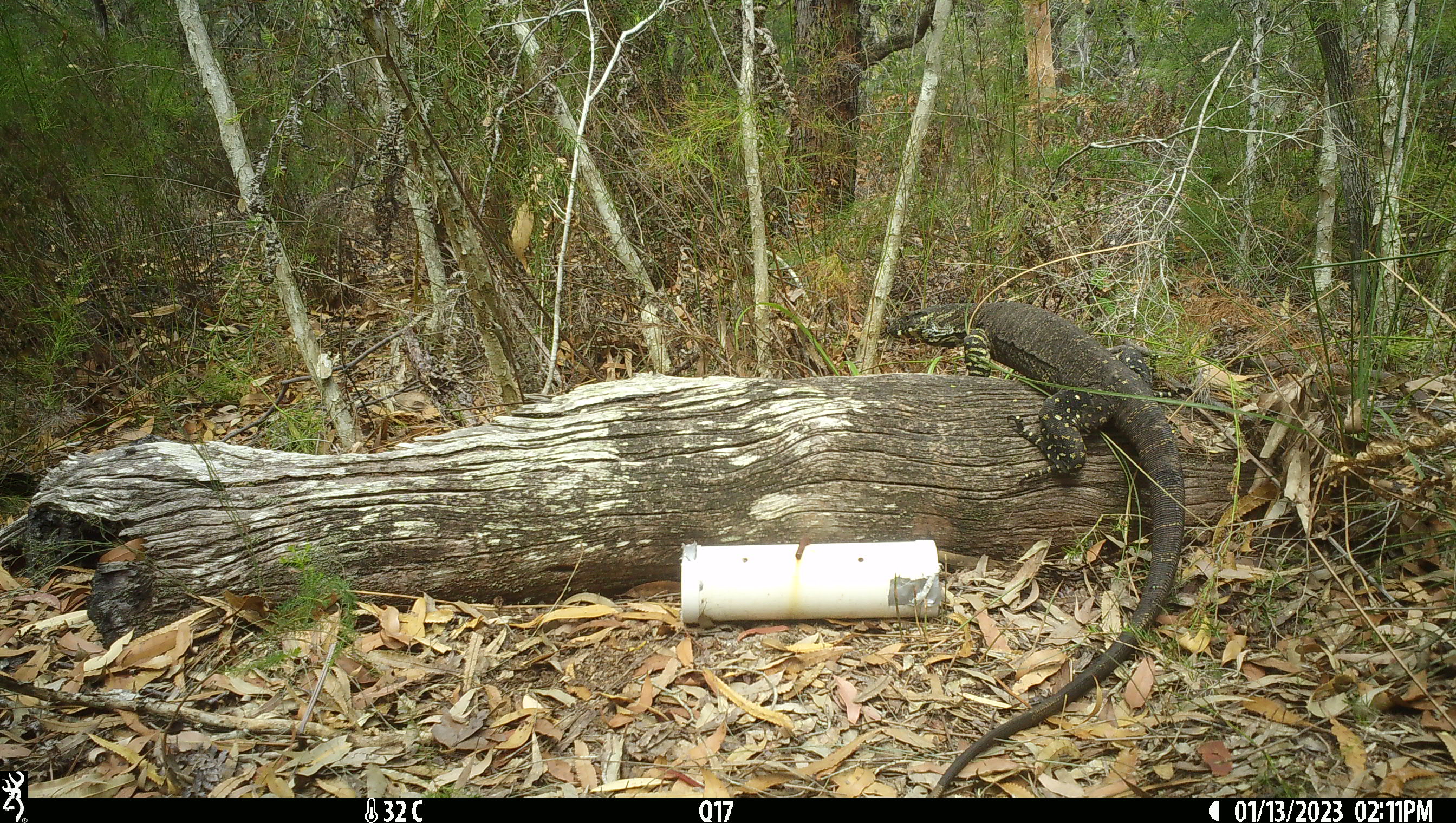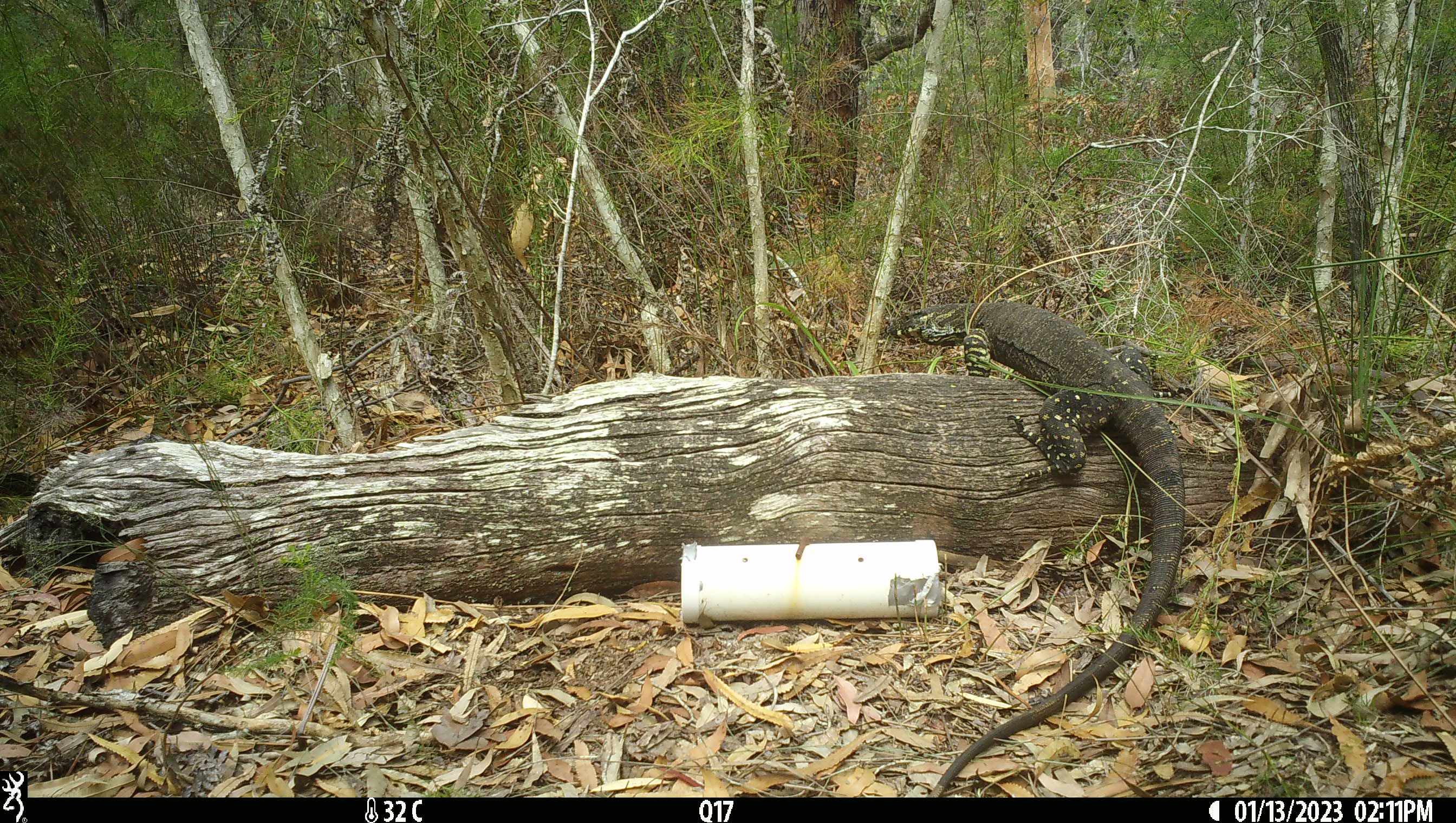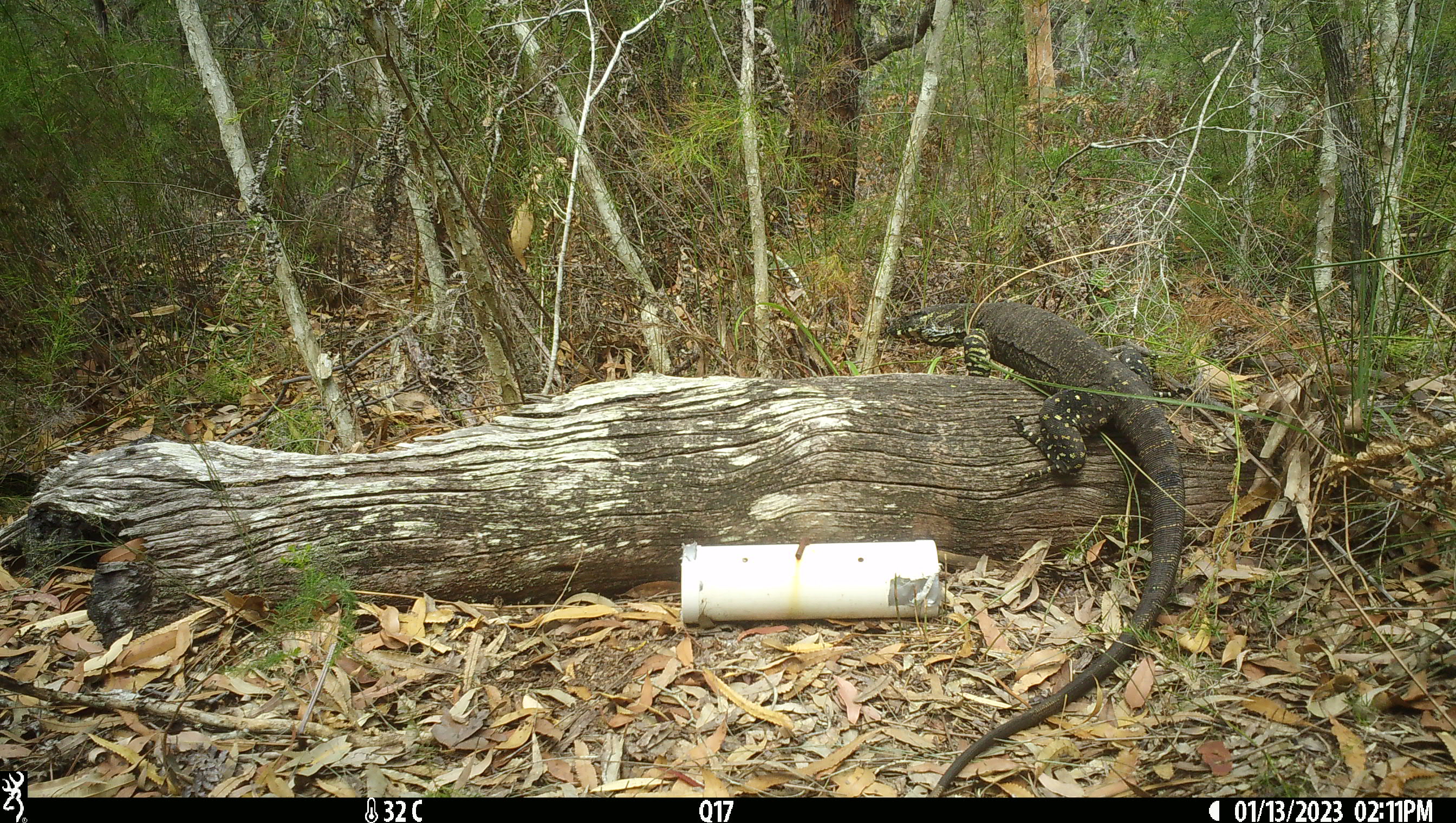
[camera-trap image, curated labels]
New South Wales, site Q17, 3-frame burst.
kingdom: Animalia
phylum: Chordata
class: Reptilia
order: Squamata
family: Varanidae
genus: Varanus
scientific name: Varanus varius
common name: lace monitor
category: goanna